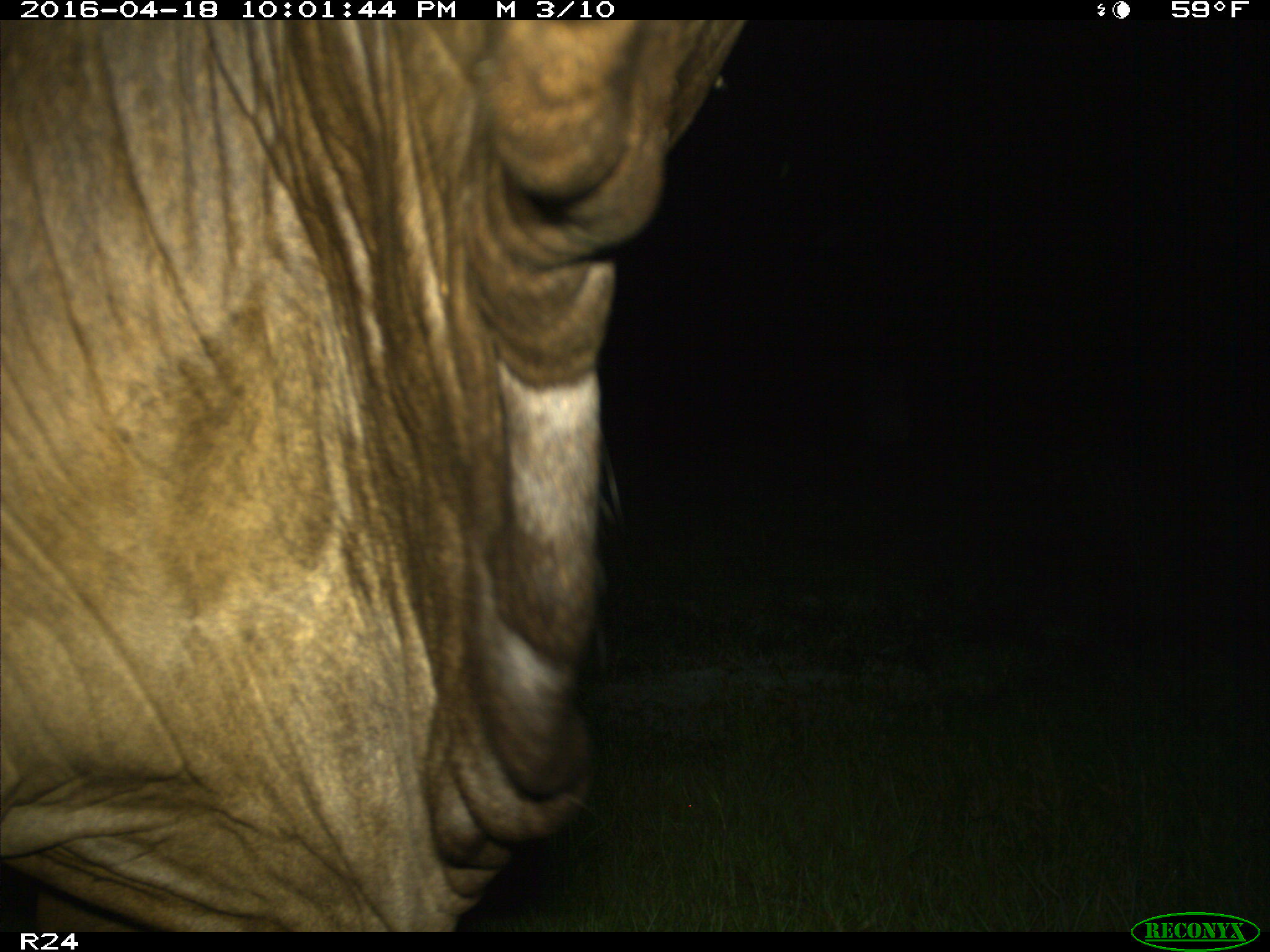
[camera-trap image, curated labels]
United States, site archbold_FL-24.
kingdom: Animalia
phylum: Chordata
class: Mammalia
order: Artiodactyla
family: Bovidae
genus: Bos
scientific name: Bos taurus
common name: domestic cow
Bos taurus (domestic cow).